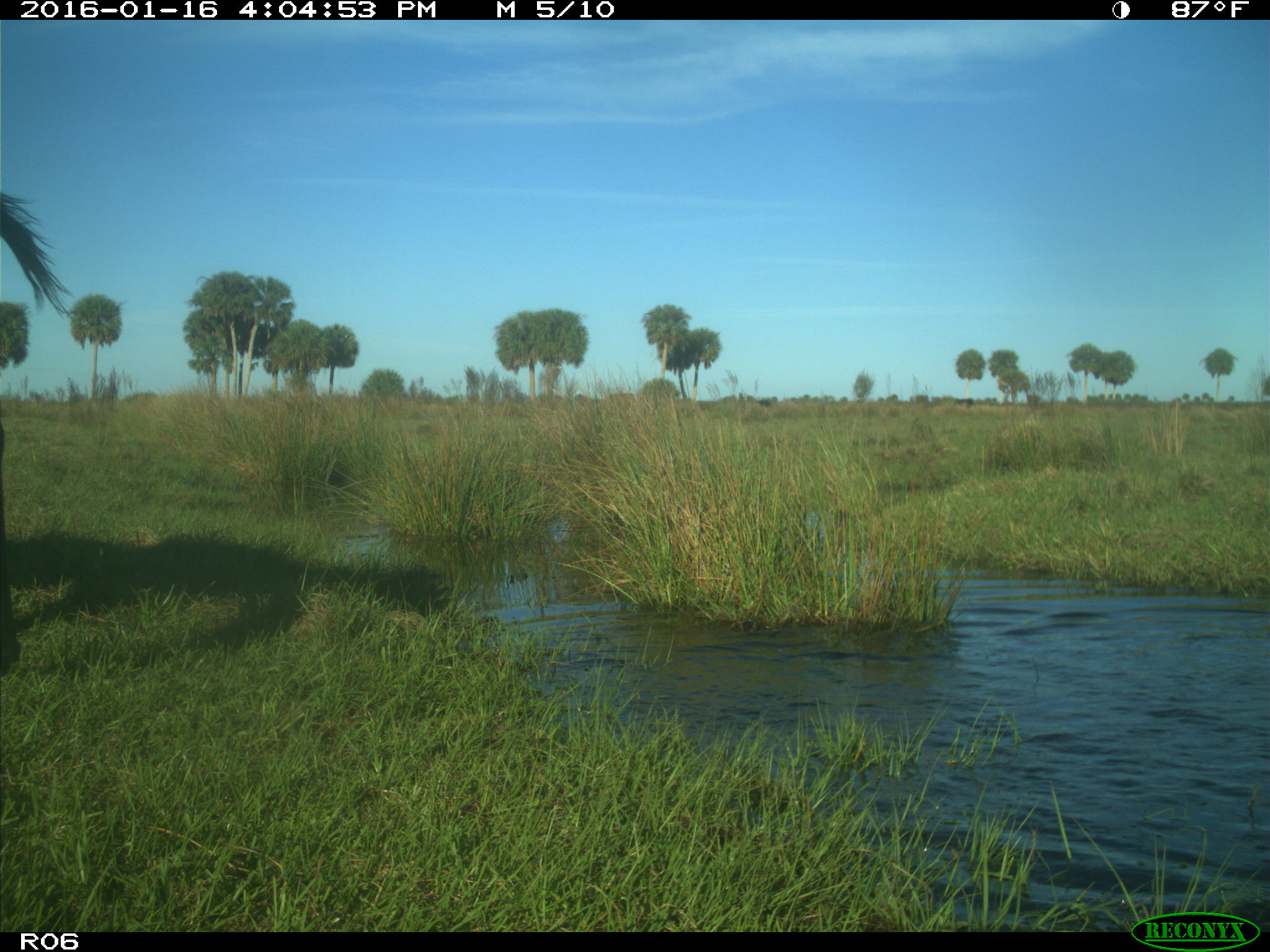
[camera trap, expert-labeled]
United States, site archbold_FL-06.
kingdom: Animalia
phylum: Chordata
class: Mammalia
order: Artiodactyla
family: Bovidae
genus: Bos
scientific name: Bos taurus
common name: domestic cow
Bos taurus (domestic cow).